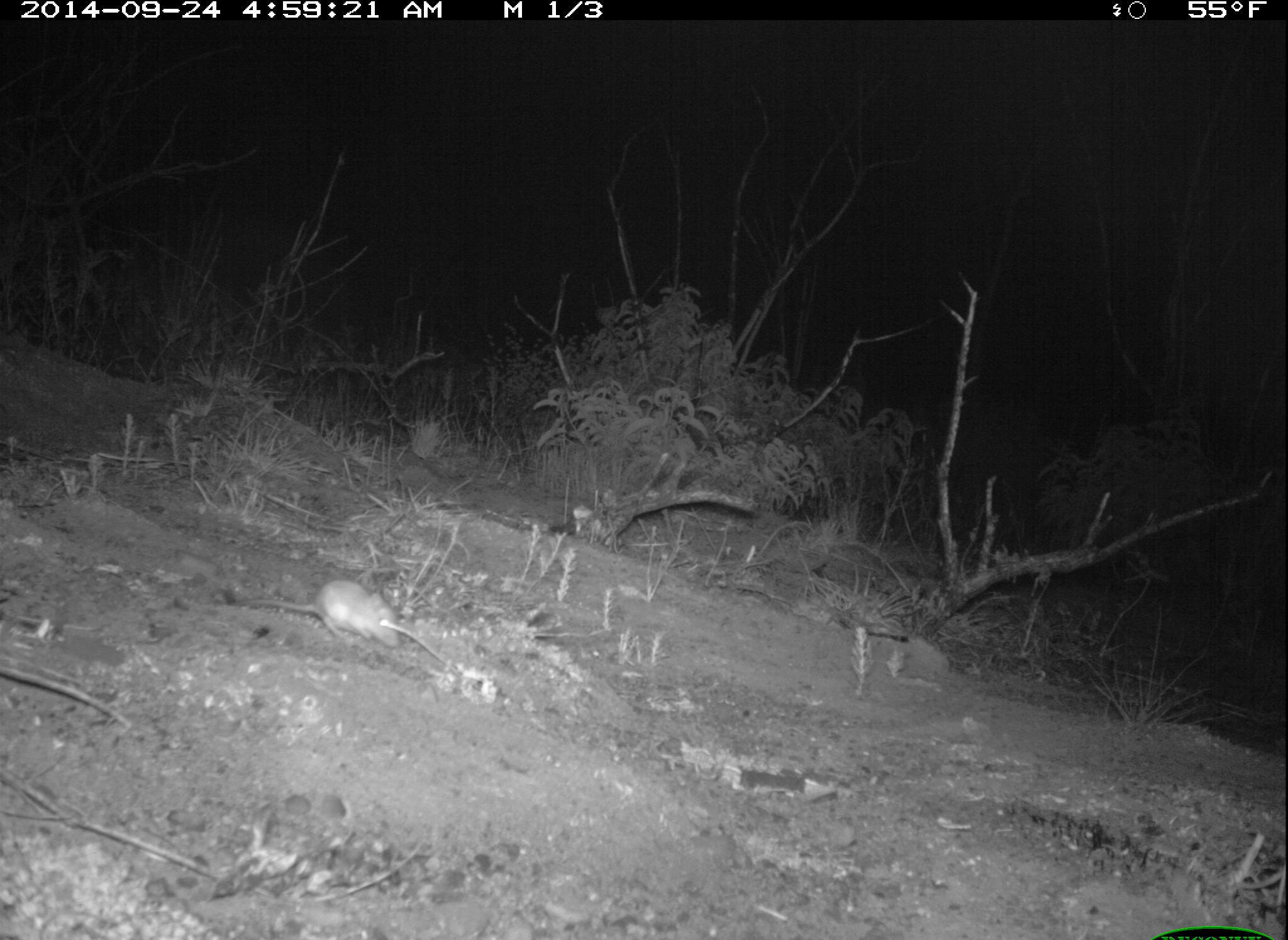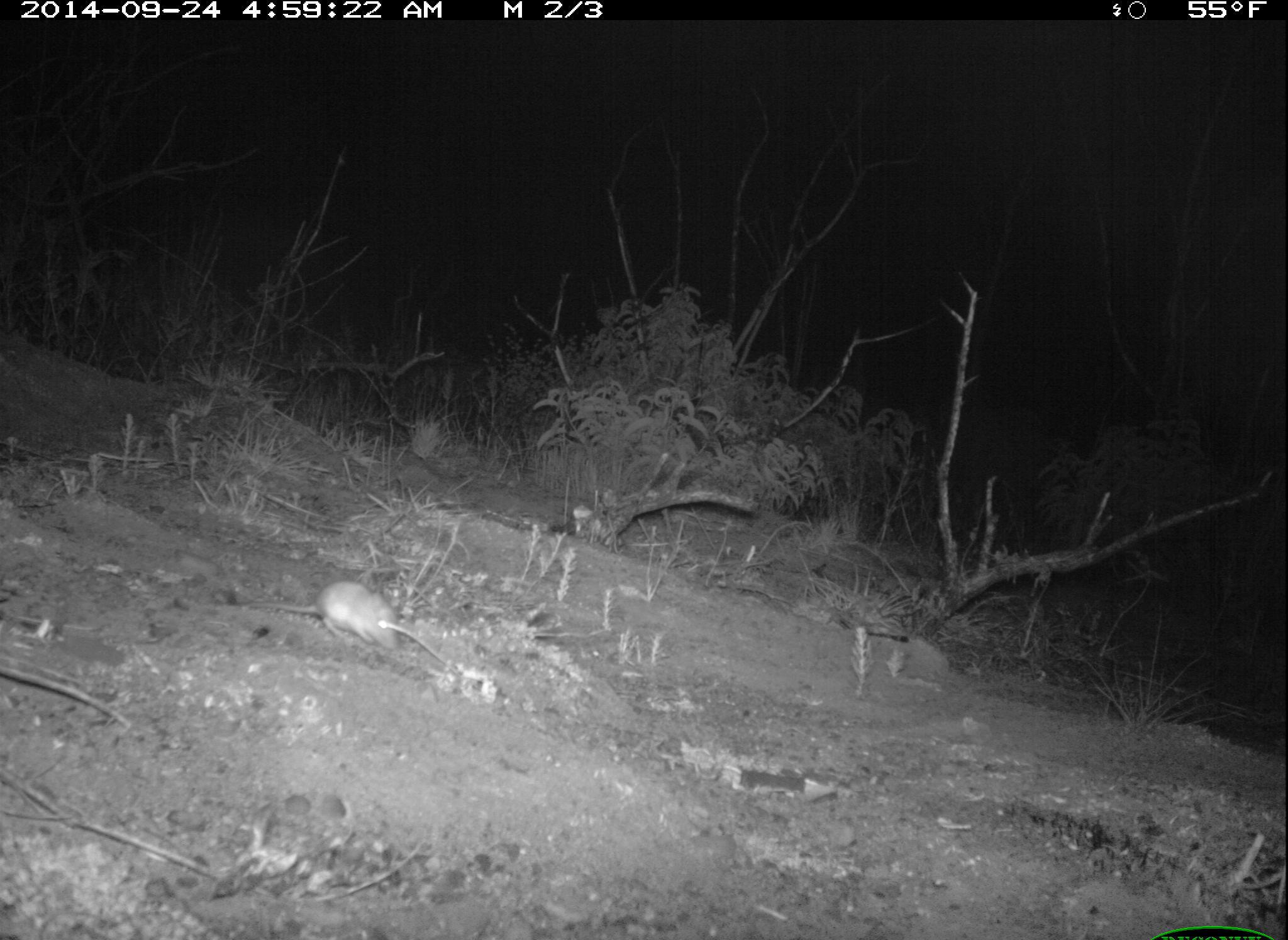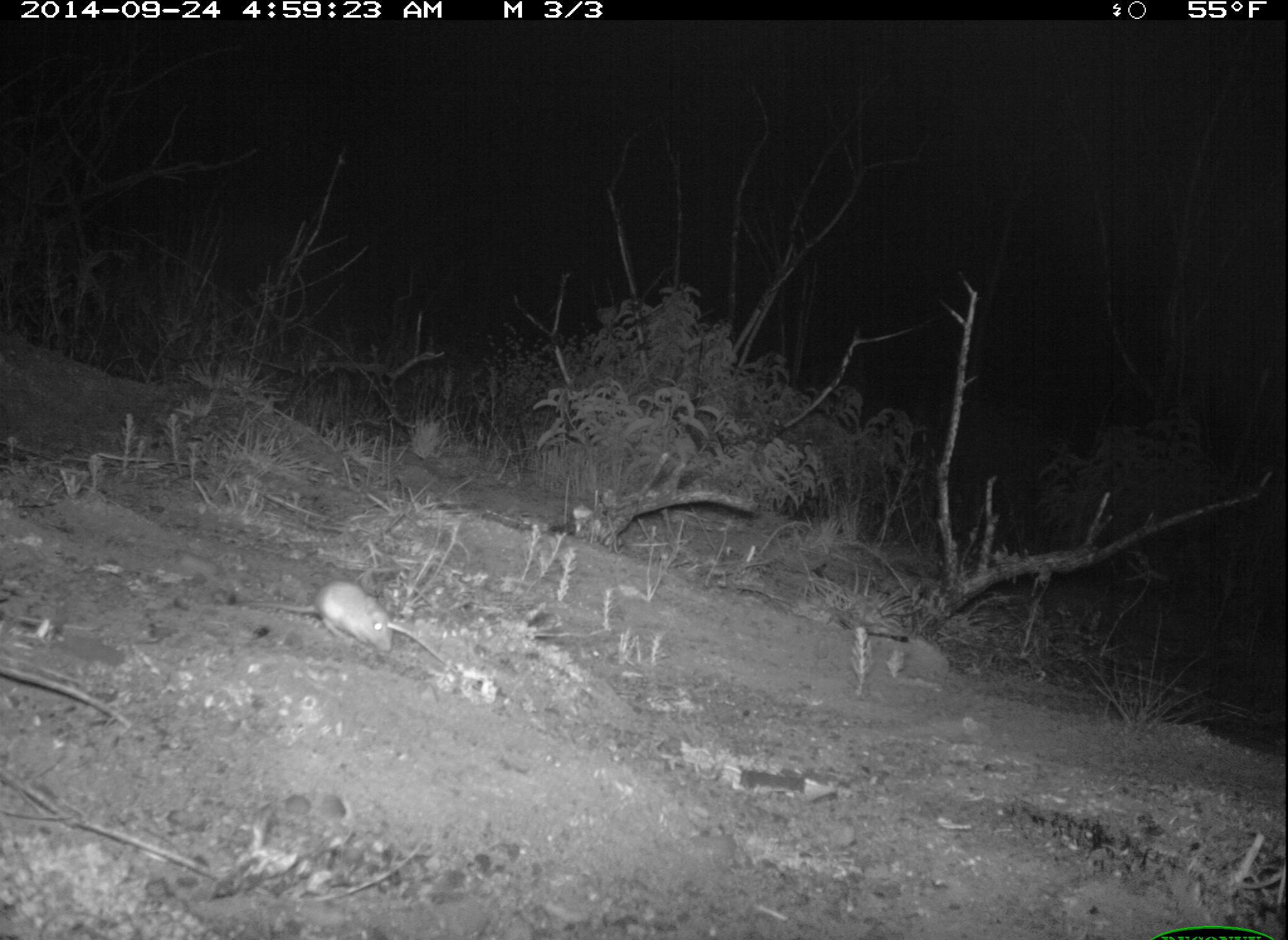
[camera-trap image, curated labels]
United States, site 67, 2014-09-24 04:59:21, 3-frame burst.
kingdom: Animalia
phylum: Chordata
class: Mammalia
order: Rodentia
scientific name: Rodentia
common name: rodent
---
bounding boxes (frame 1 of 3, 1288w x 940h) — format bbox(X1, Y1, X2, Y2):
rodent: bbox(224, 578, 402, 651)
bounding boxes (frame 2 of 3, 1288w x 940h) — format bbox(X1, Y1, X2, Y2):
rodent: bbox(216, 579, 403, 655)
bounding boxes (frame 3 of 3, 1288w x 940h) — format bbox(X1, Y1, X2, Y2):
rodent: bbox(226, 581, 397, 657)